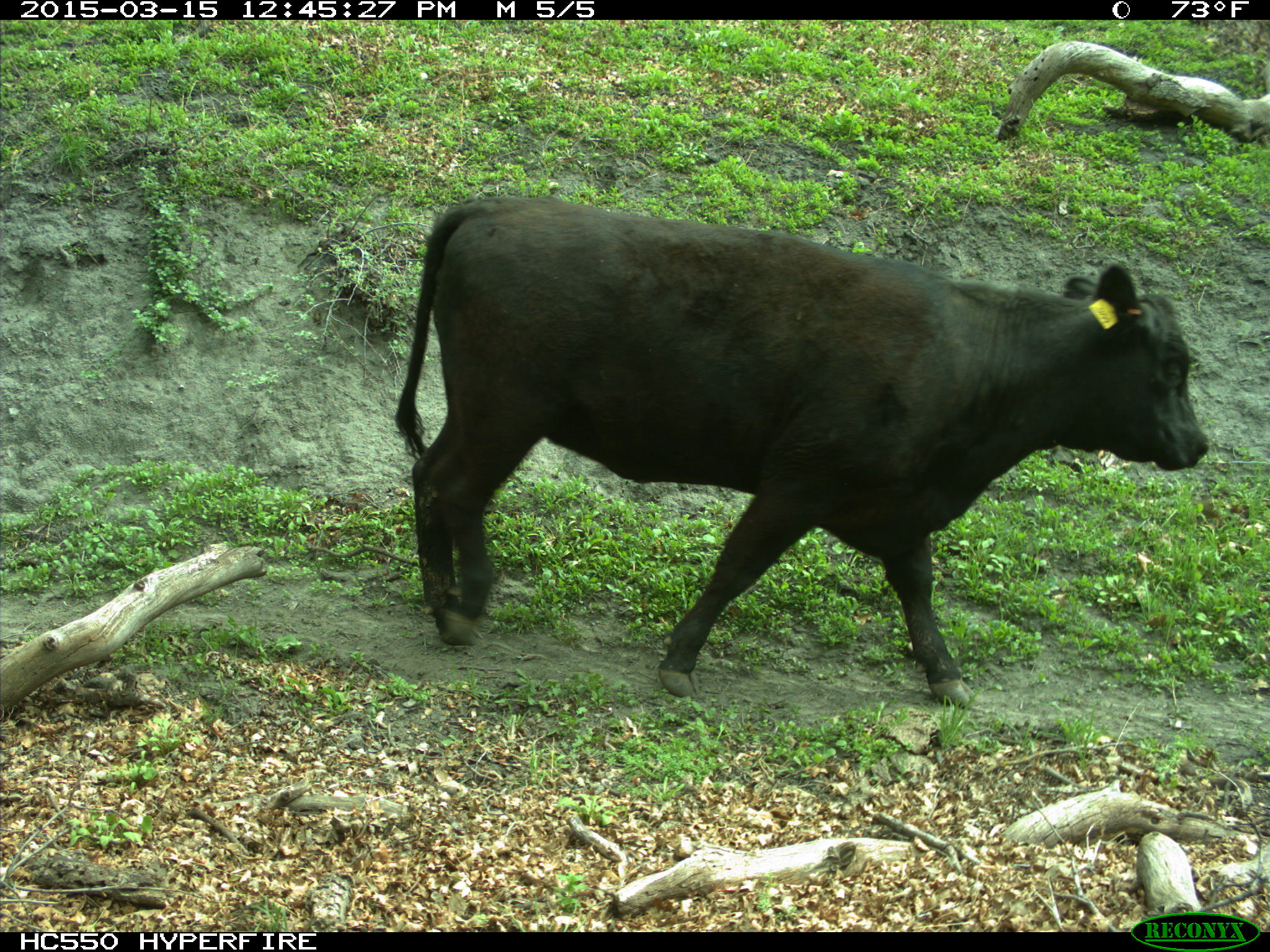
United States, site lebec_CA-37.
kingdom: Animalia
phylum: Chordata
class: Mammalia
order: Artiodactyla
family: Bovidae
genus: Bos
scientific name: Bos taurus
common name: domestic cow